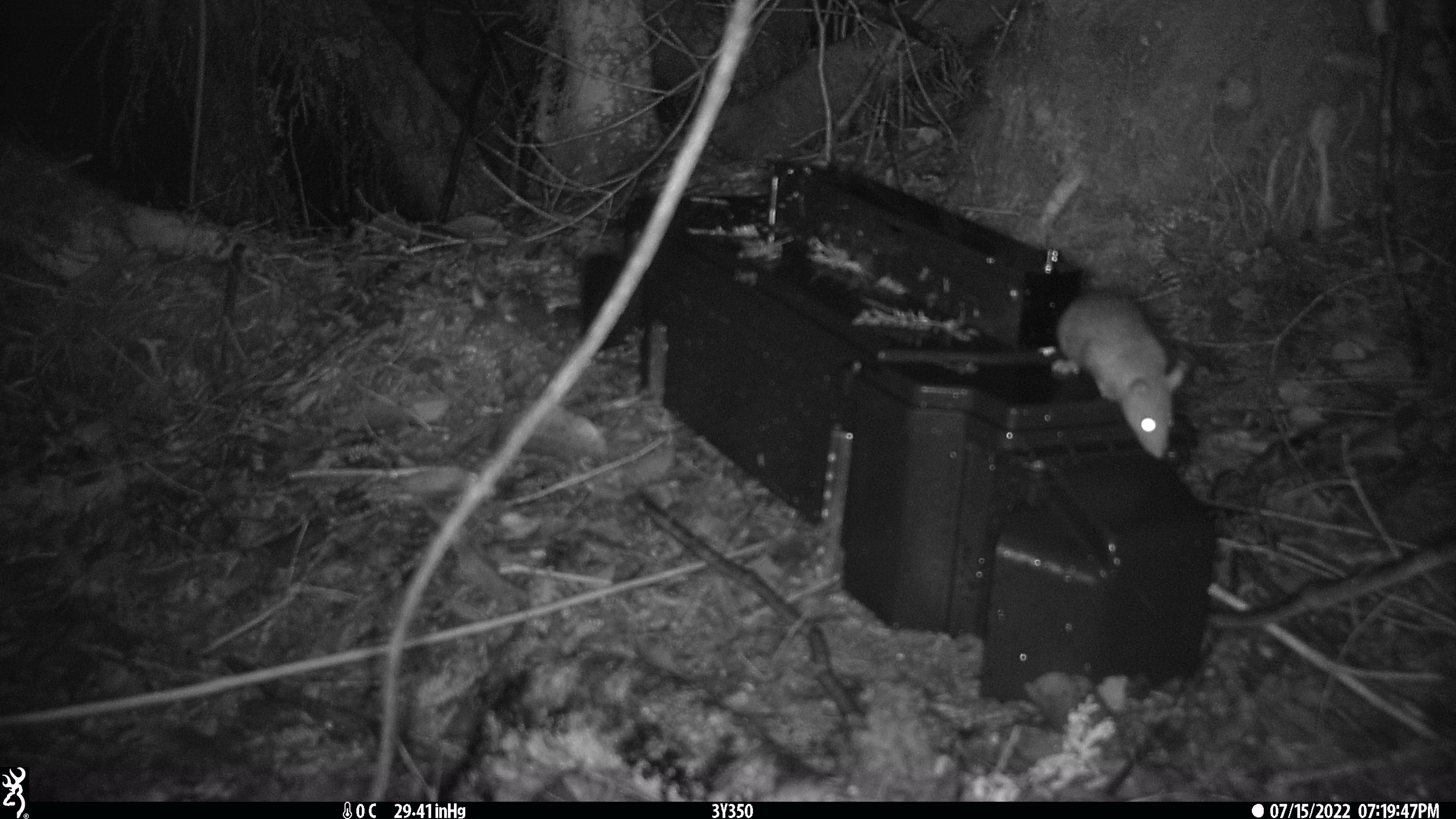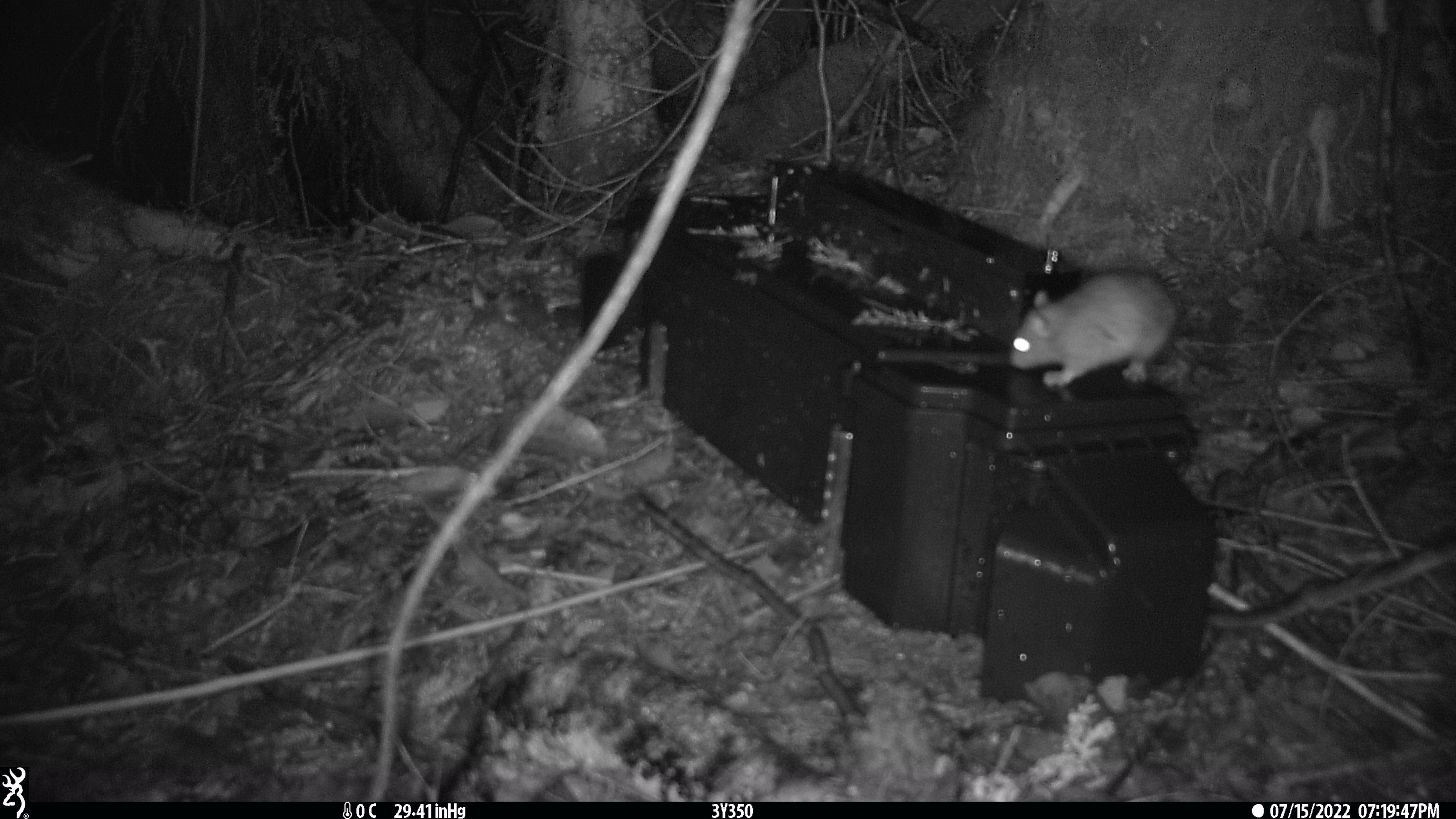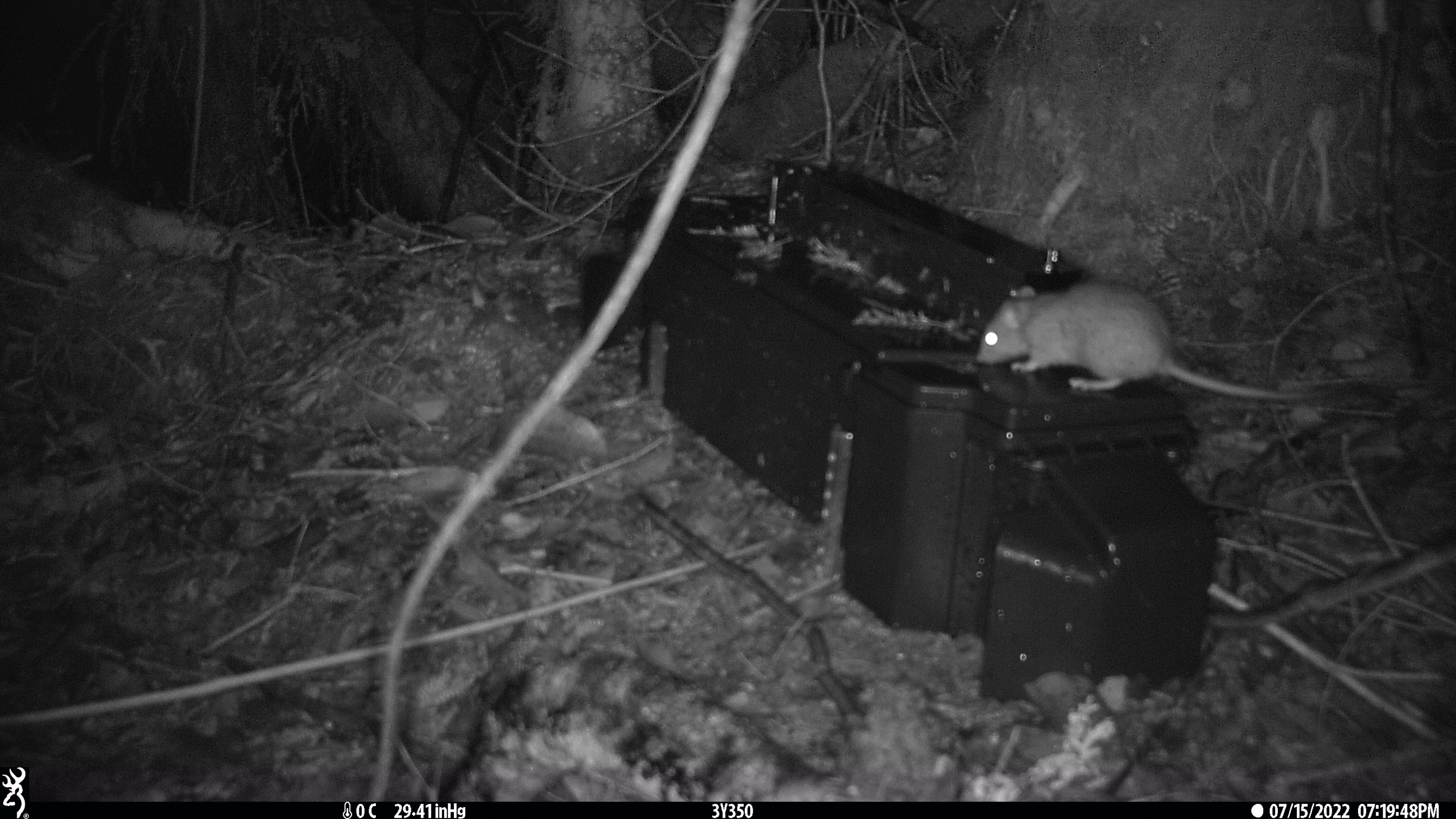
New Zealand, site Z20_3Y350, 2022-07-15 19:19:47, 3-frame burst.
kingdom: Animalia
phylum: Chordata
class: Mammalia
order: Rodentia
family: Muridae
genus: Rattus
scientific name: Rattus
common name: rat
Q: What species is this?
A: Rat (Rattus).